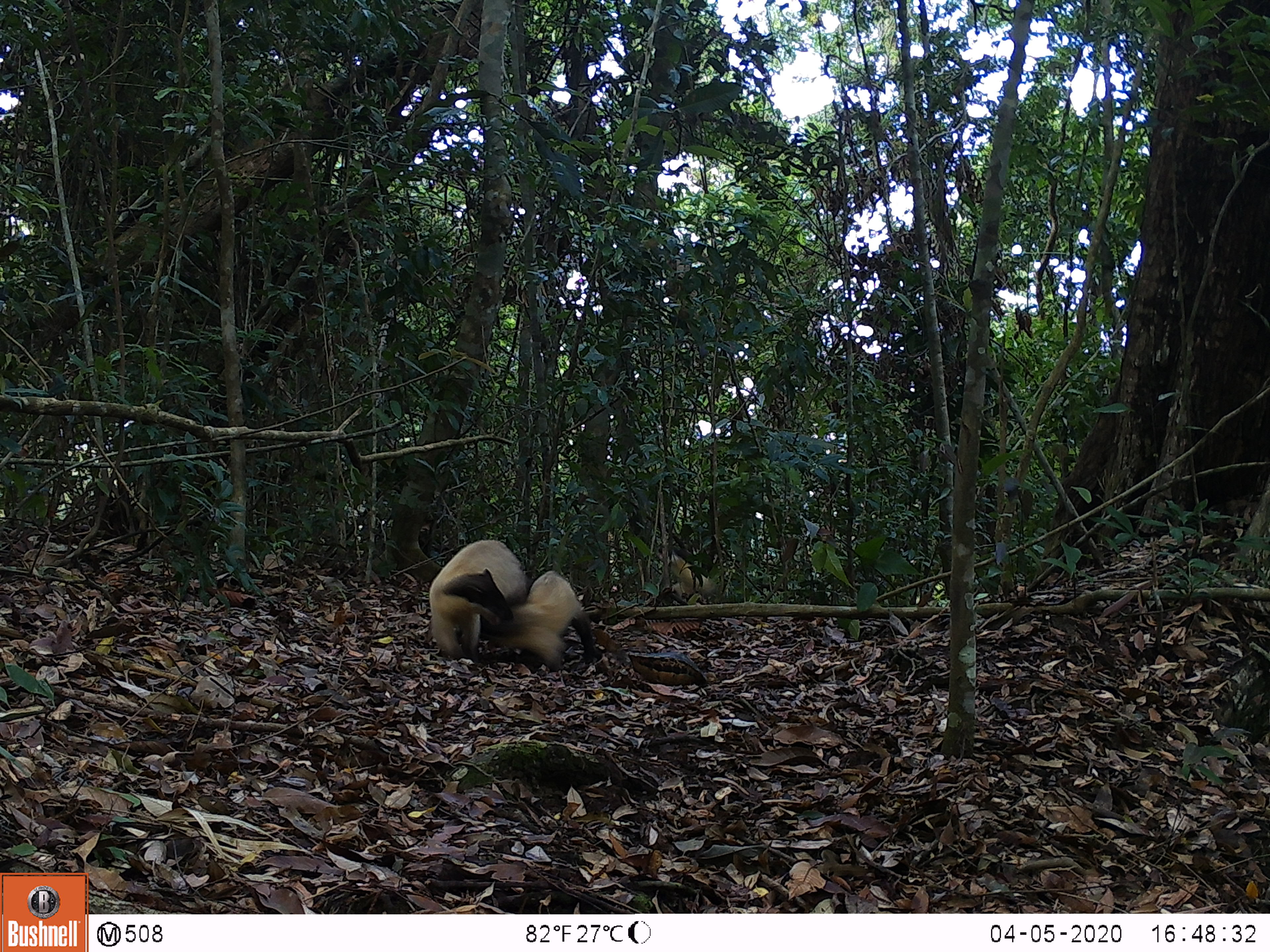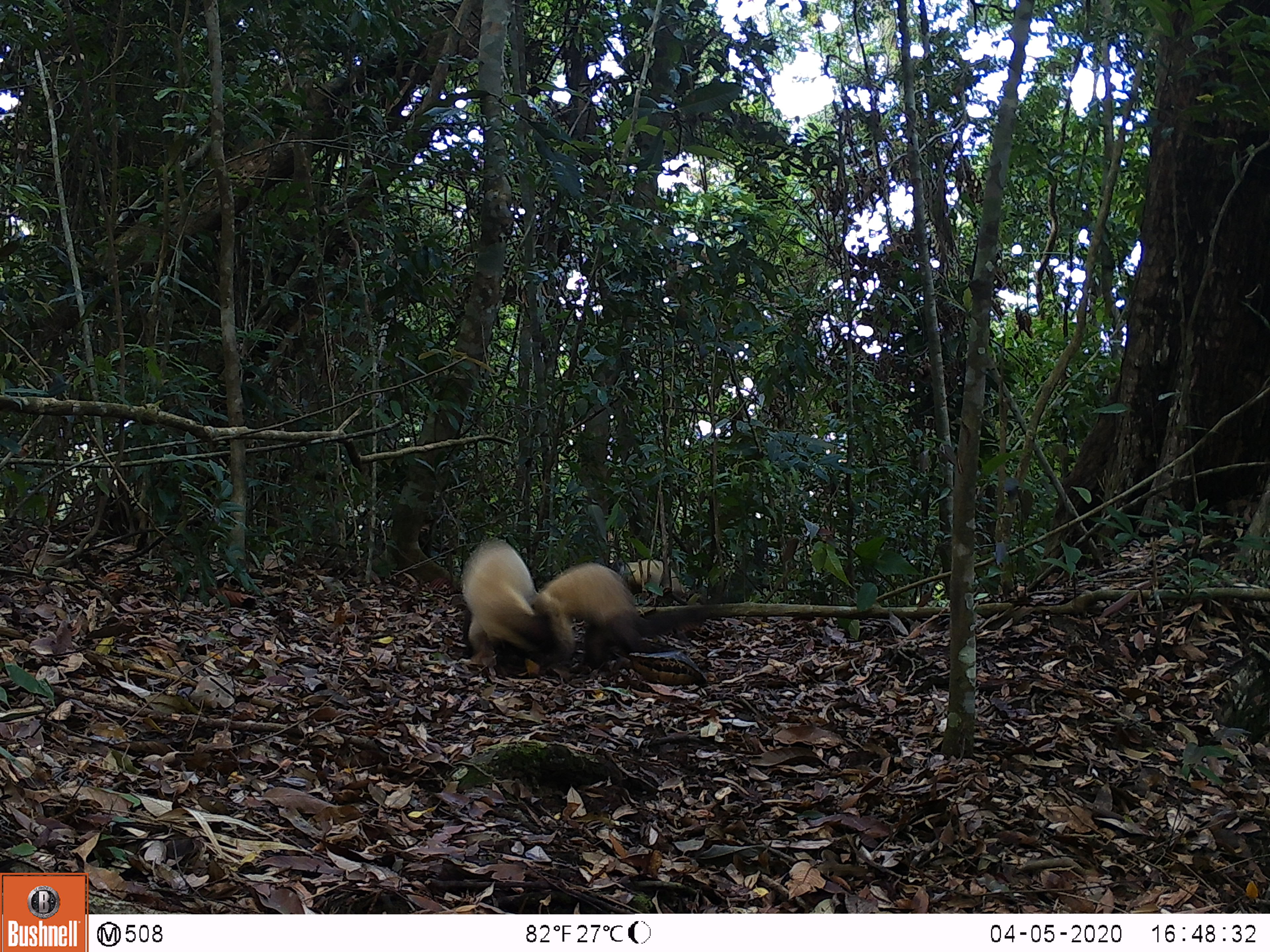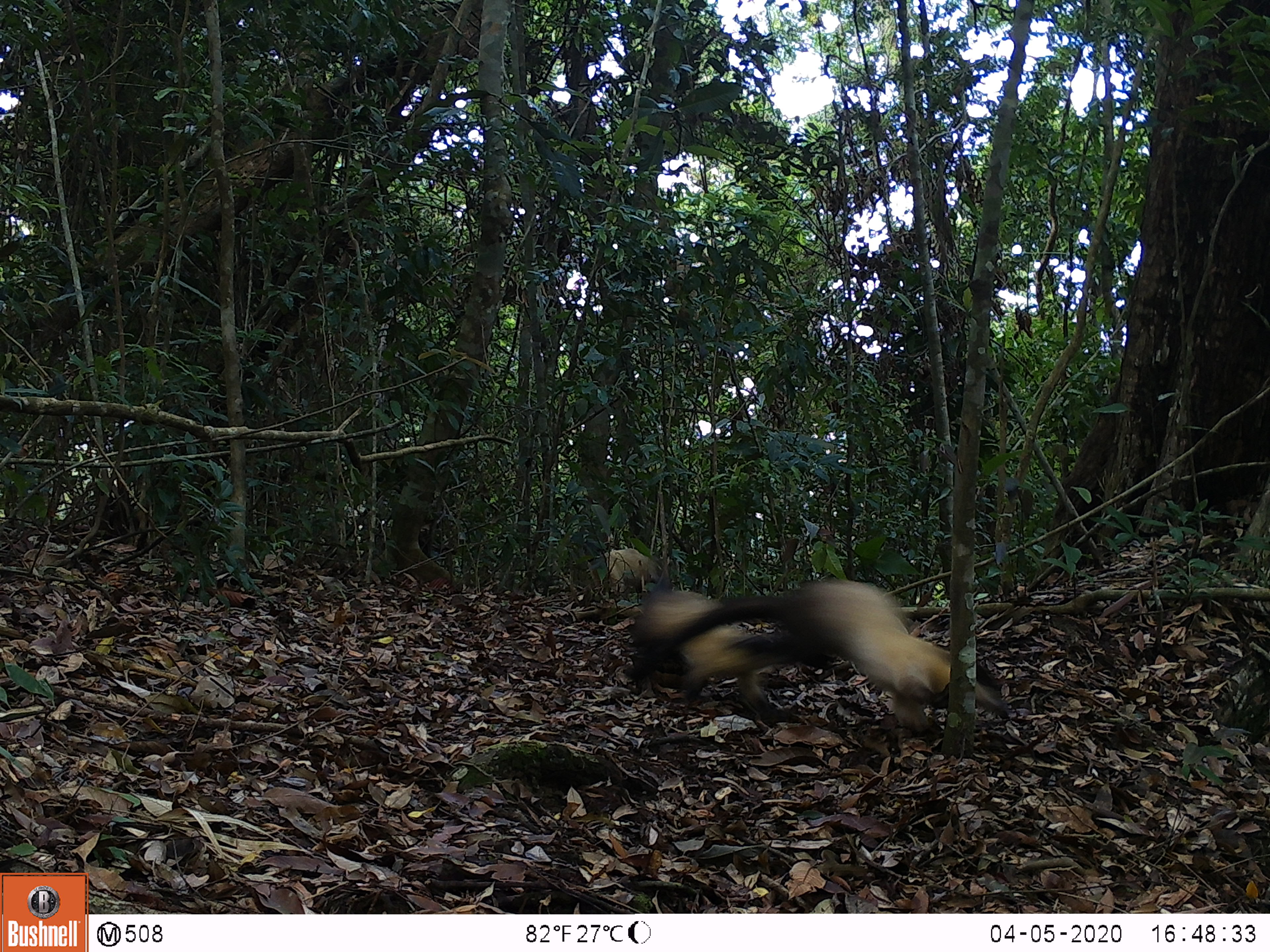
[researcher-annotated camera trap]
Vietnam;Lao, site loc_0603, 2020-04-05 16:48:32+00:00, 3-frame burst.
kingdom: Animalia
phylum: Chordata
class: Mammalia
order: Carnivora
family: Mustelidae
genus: Martes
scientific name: Martes flavigula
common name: yellow-throated marten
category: yellow throated marten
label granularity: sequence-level